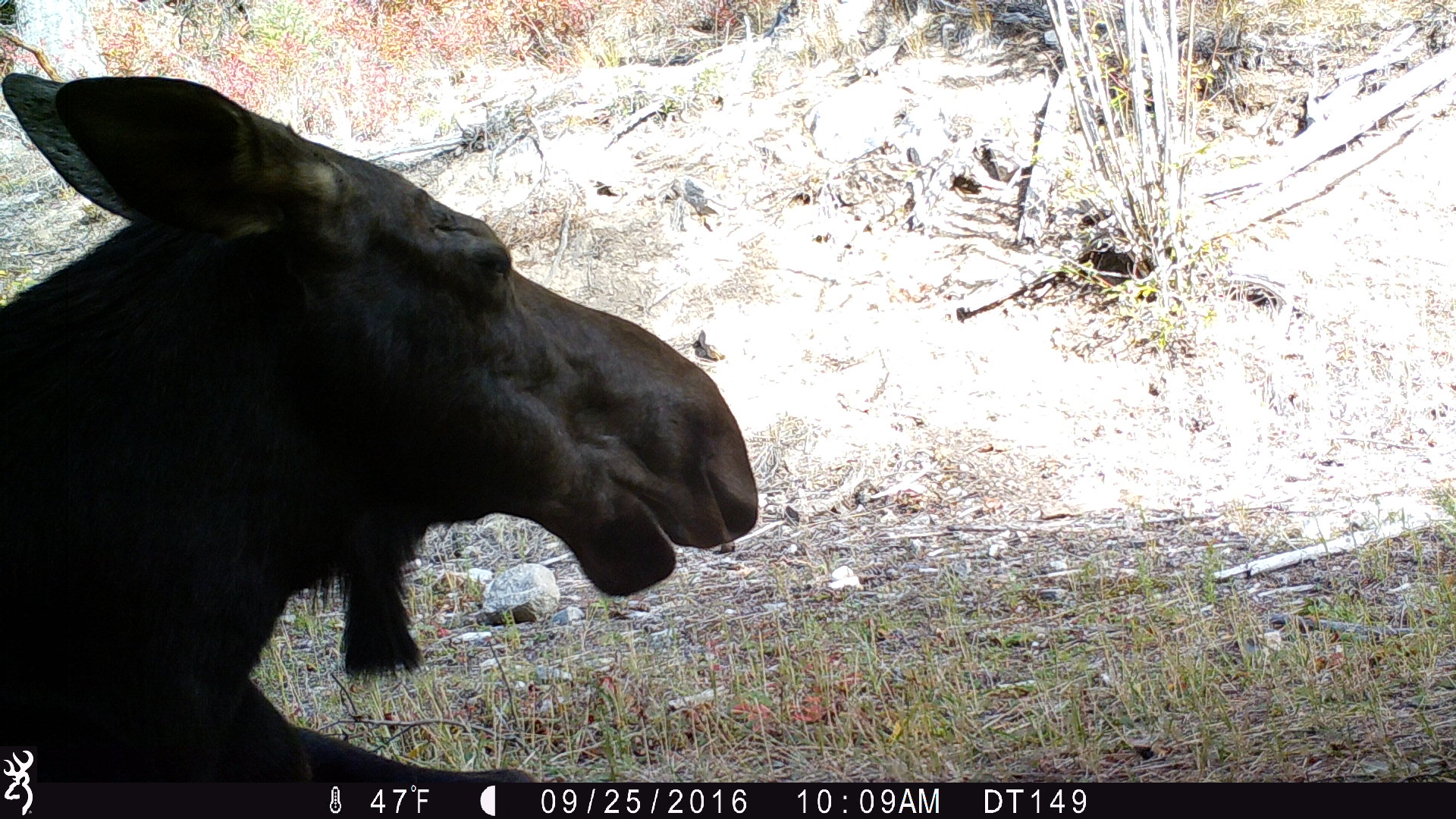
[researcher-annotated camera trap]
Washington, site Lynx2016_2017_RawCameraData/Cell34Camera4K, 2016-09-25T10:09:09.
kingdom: Animalia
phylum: Chordata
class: Mammalia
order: Artiodactyla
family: Cervidae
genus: Alces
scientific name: Alces alces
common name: moose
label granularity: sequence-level